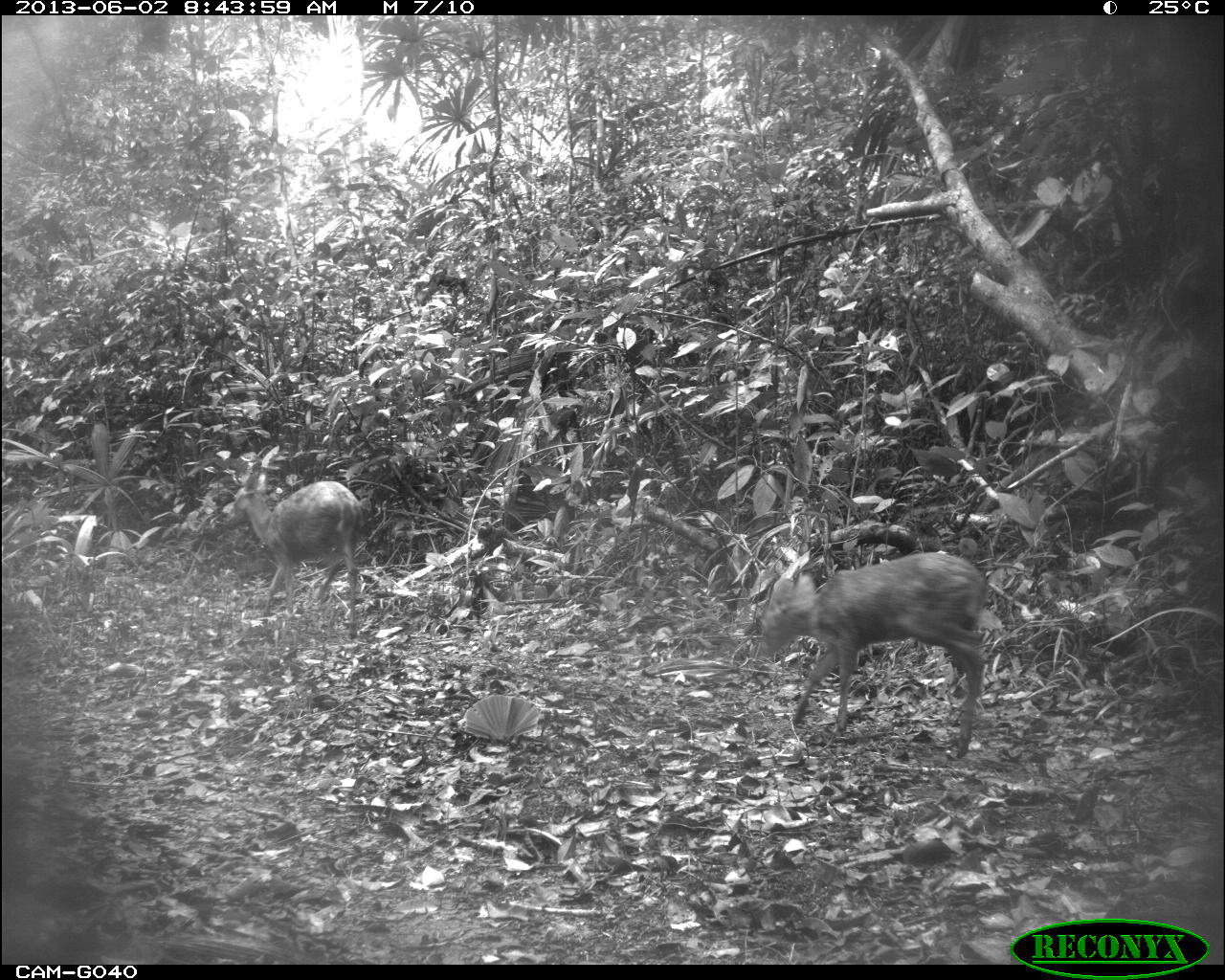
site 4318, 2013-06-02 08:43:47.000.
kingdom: Animalia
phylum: Chordata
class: Mammalia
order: Artiodactyla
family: Cervidae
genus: Mazama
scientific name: Mazama temama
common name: central american red brocket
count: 2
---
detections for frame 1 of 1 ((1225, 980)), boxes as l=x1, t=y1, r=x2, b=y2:
mazama temama: l=762, t=555, r=981, b=758; l=225, t=440, r=363, b=641